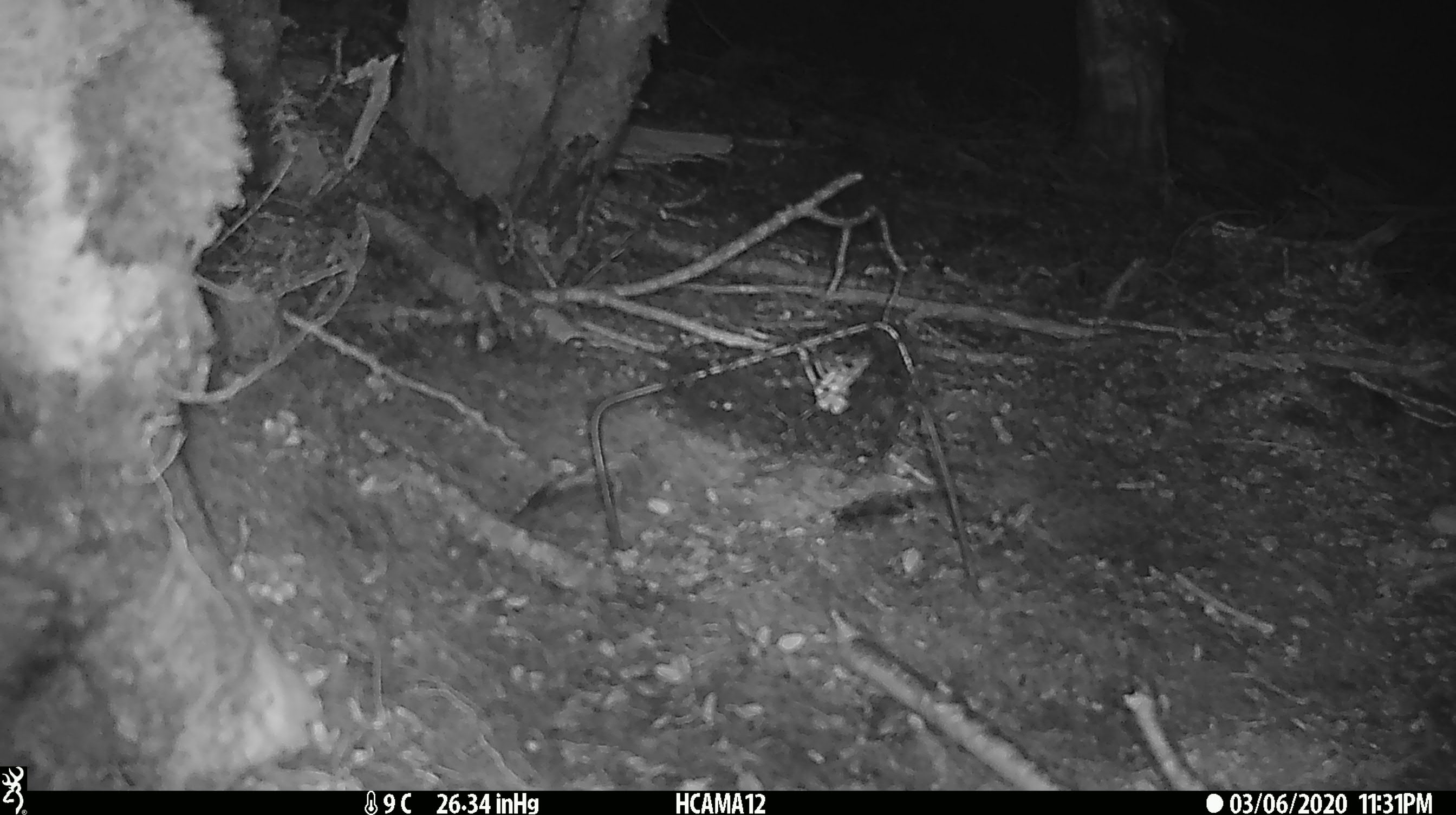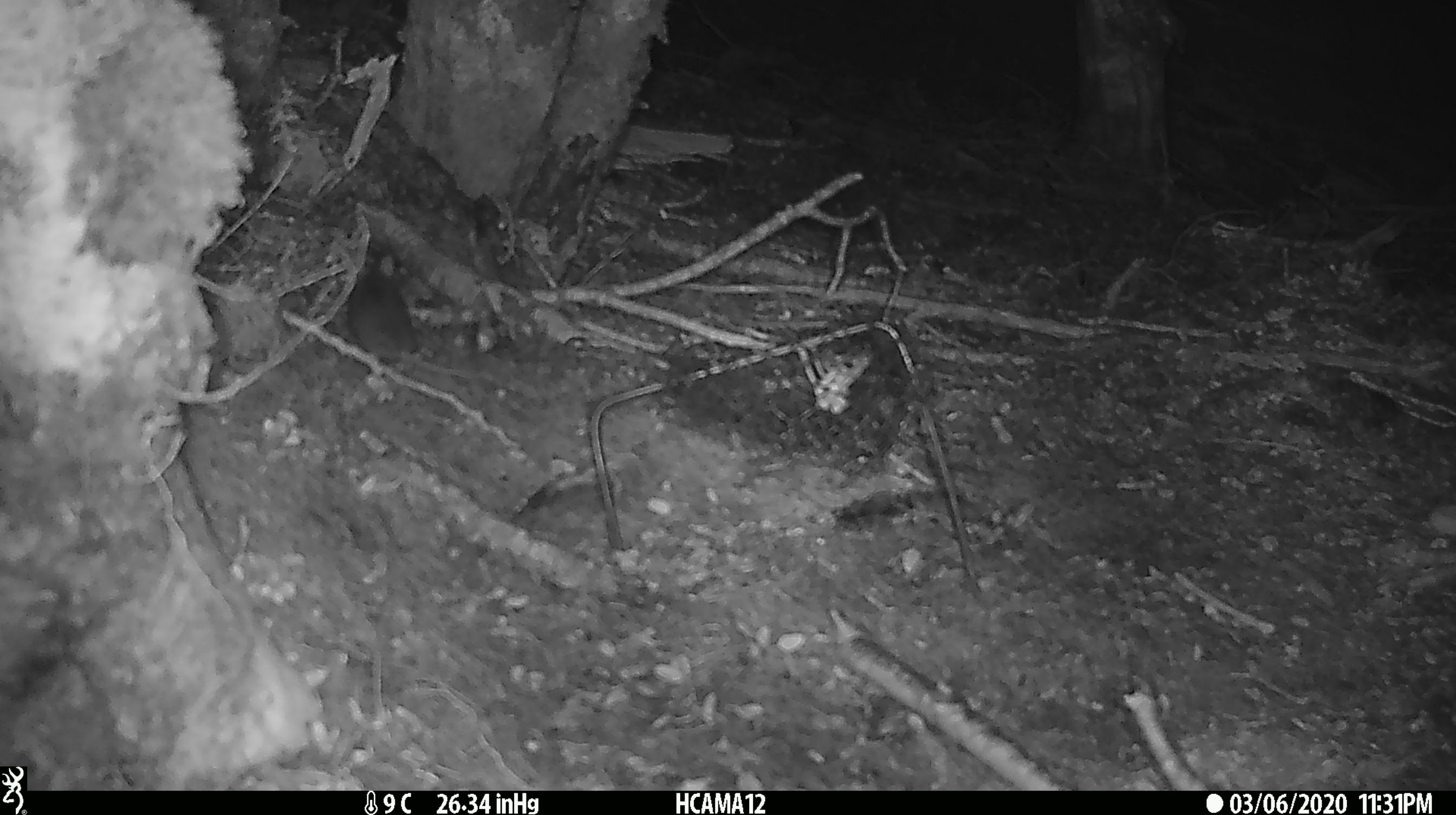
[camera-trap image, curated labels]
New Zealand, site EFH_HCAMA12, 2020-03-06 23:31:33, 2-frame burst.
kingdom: Animalia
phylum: Chordata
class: Mammalia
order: Rodentia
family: Muridae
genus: Mus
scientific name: Mus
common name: mouse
Mouse (Mus).